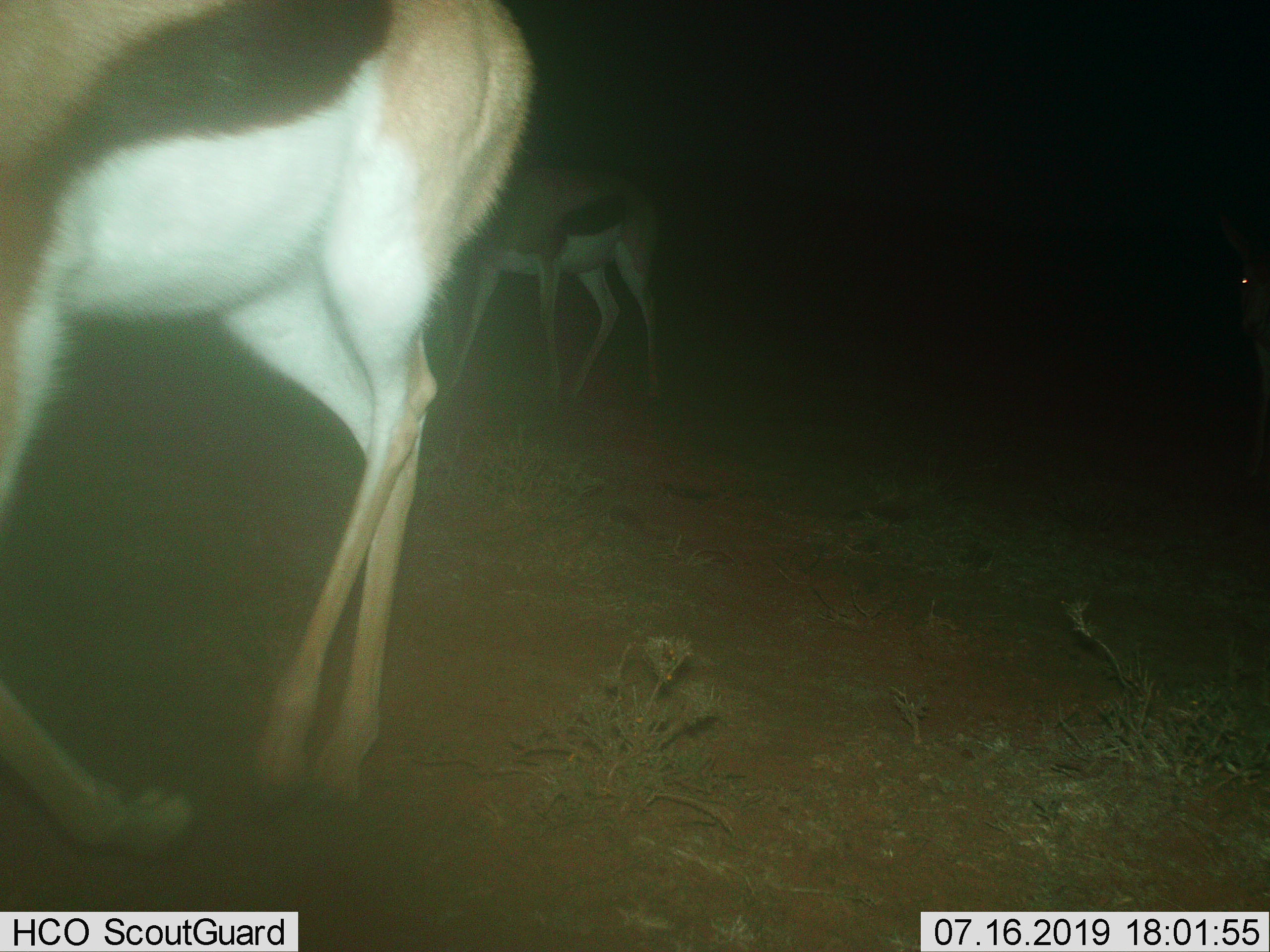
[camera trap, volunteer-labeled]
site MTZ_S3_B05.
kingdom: Animalia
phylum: Chordata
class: Mammalia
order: Artiodactyla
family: Bovidae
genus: Antidorcas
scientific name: Antidorcas marsupialis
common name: springbok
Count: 2.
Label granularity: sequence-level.